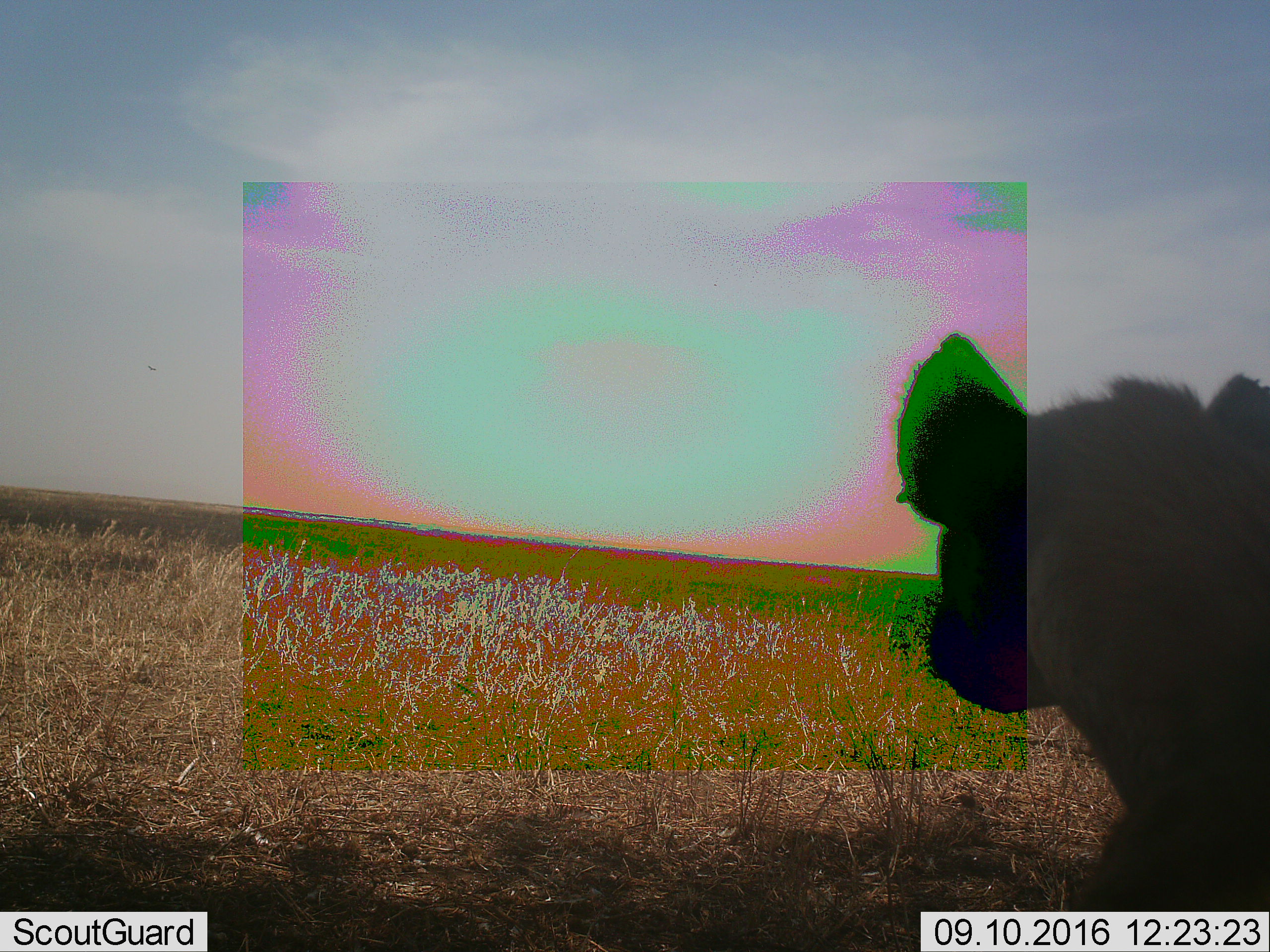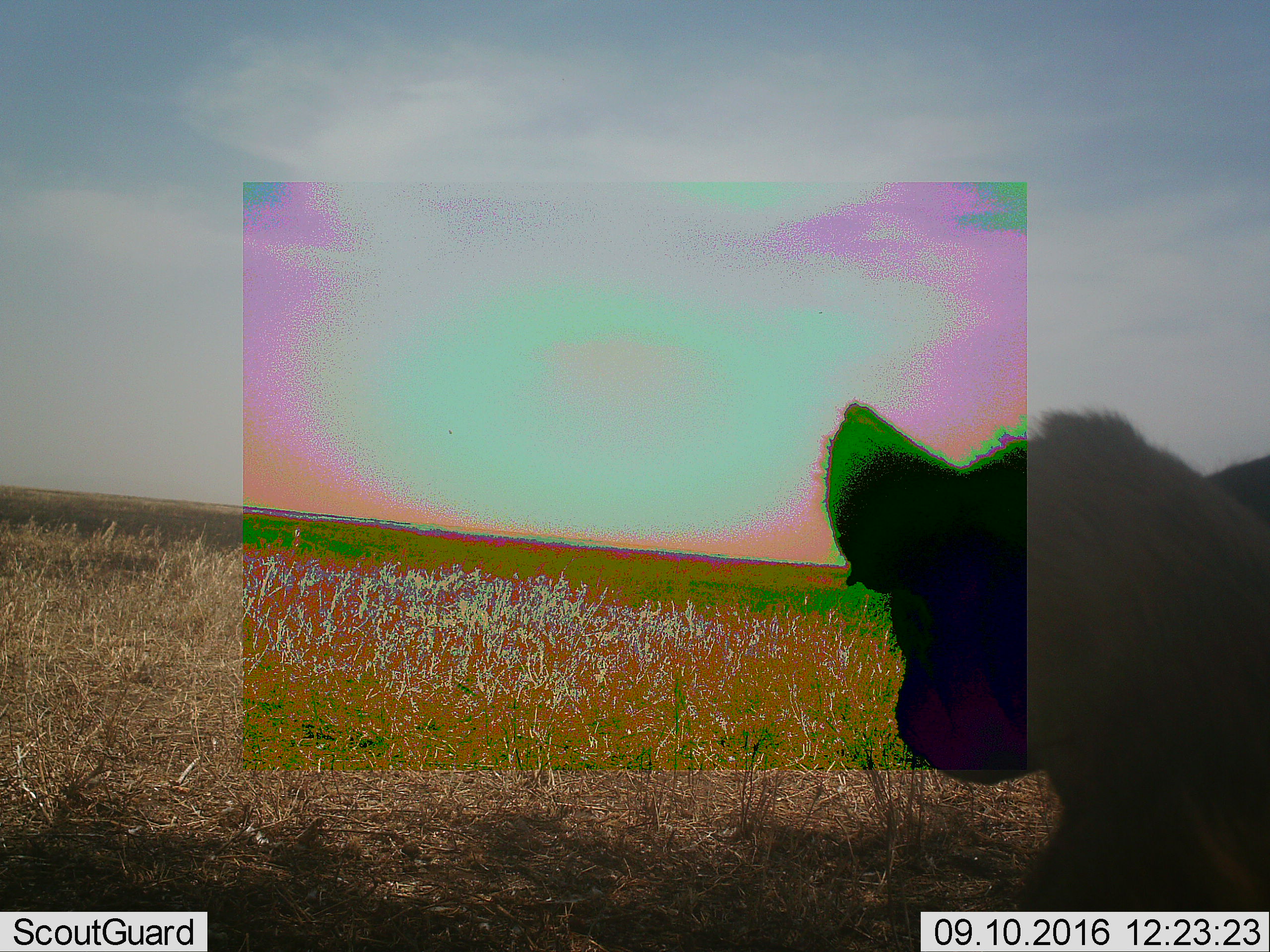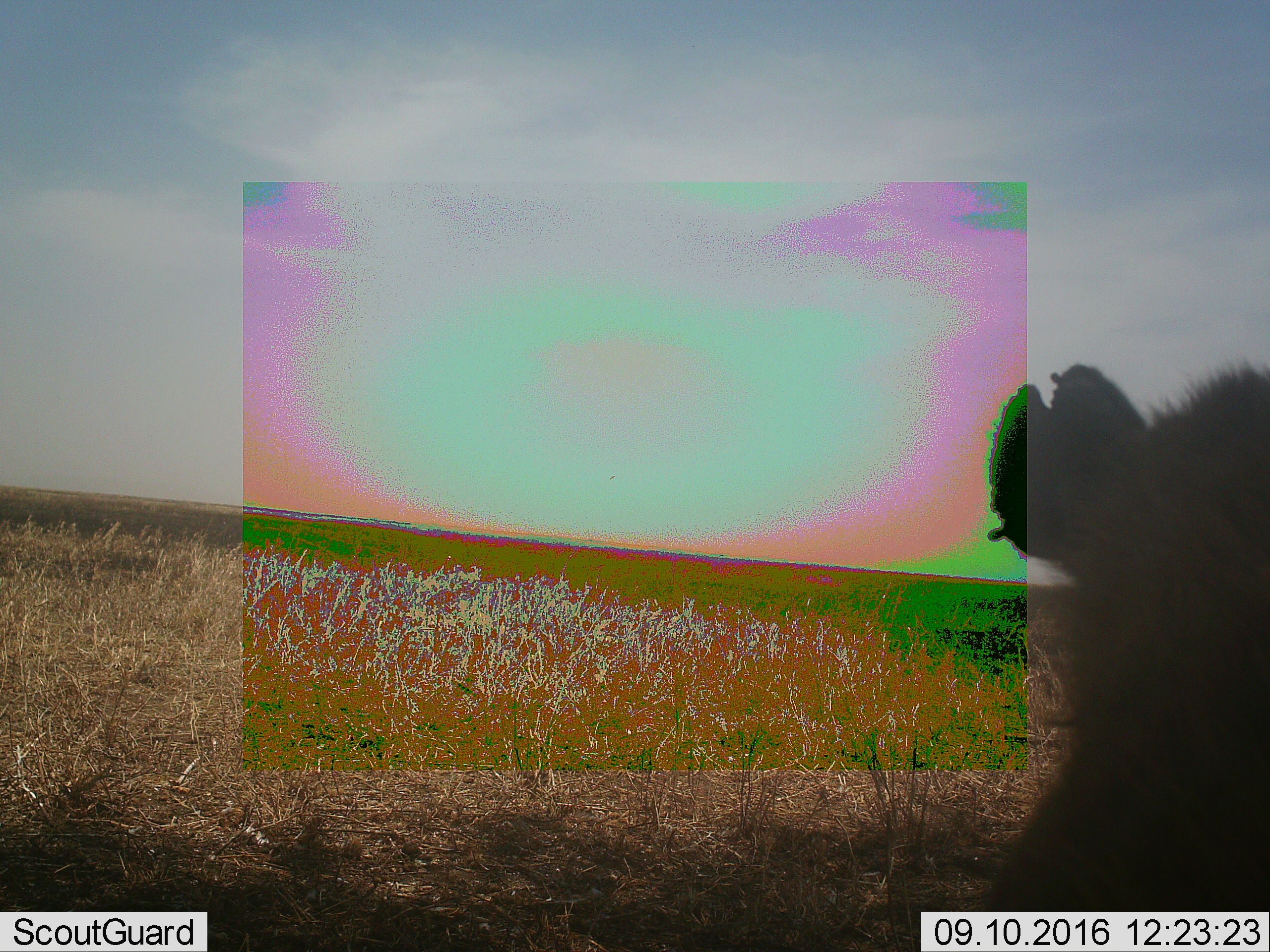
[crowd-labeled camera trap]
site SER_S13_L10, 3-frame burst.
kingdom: Animalia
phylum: Chordata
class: Mammalia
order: Carnivora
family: Hyaenidae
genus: Crocuta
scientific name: Crocuta crocuta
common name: spotted hyena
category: hyenaspotted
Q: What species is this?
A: Hyenaspotted (spotted hyena) (Crocuta crocuta).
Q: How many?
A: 1.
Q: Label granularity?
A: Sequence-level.